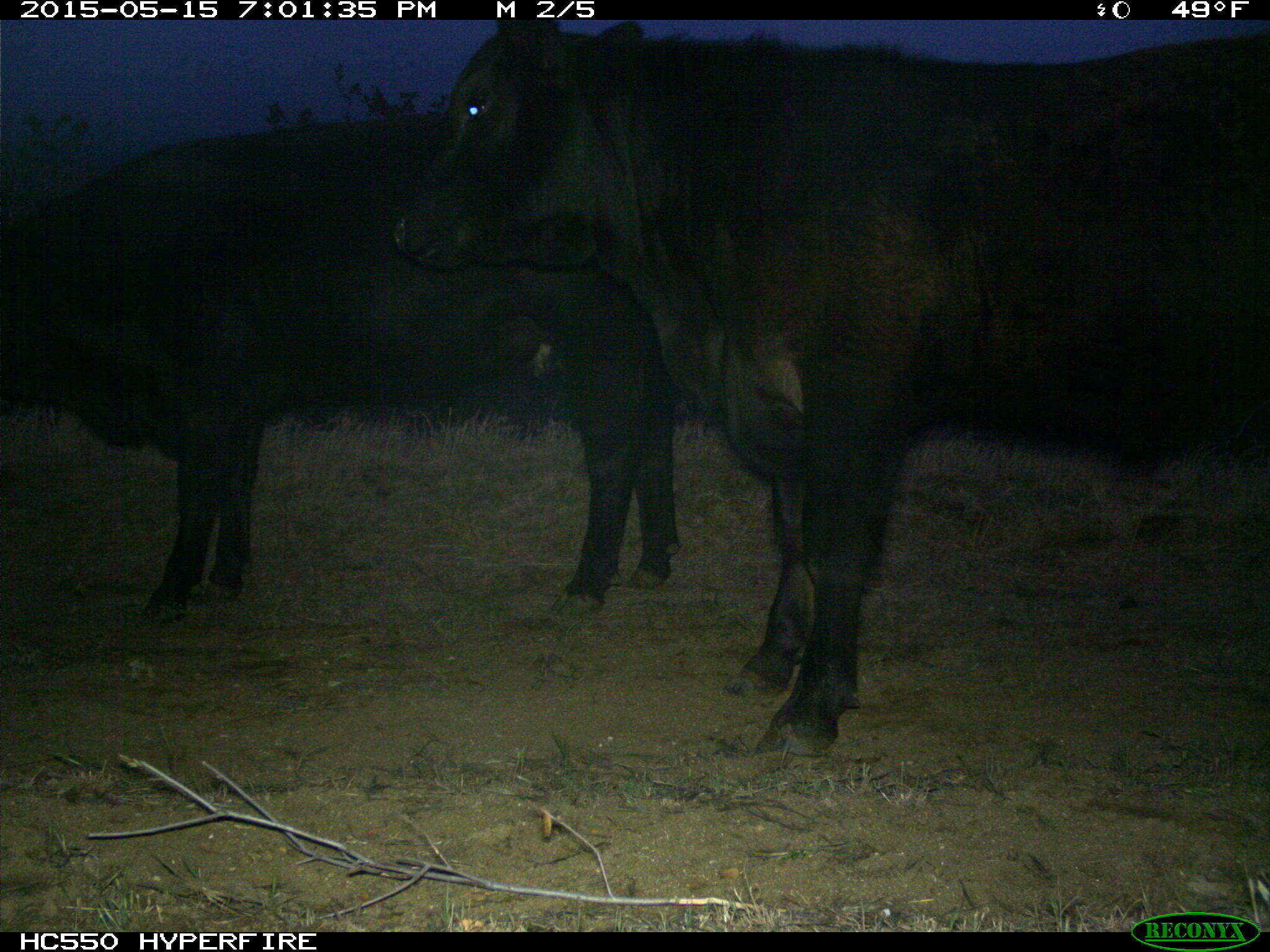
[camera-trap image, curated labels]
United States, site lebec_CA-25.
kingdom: Animalia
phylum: Chordata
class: Mammalia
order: Artiodactyla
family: Bovidae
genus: Bos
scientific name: Bos taurus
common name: domestic cow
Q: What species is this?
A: Bos taurus (domestic cow).